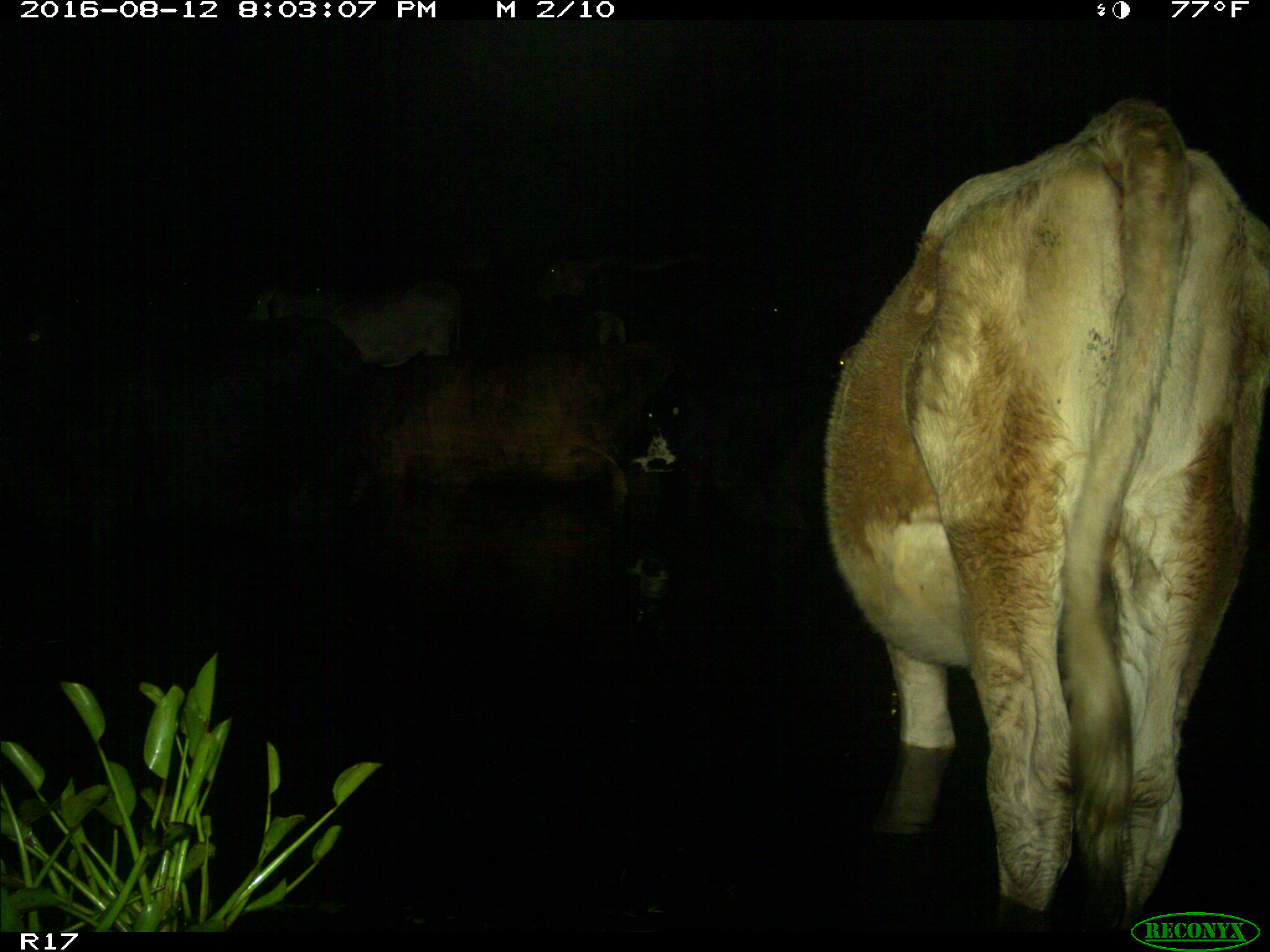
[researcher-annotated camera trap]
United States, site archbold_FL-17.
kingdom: Animalia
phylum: Chordata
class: Mammalia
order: Artiodactyla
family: Bovidae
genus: Bos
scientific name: Bos taurus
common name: domestic cow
Bos taurus (domestic cow).